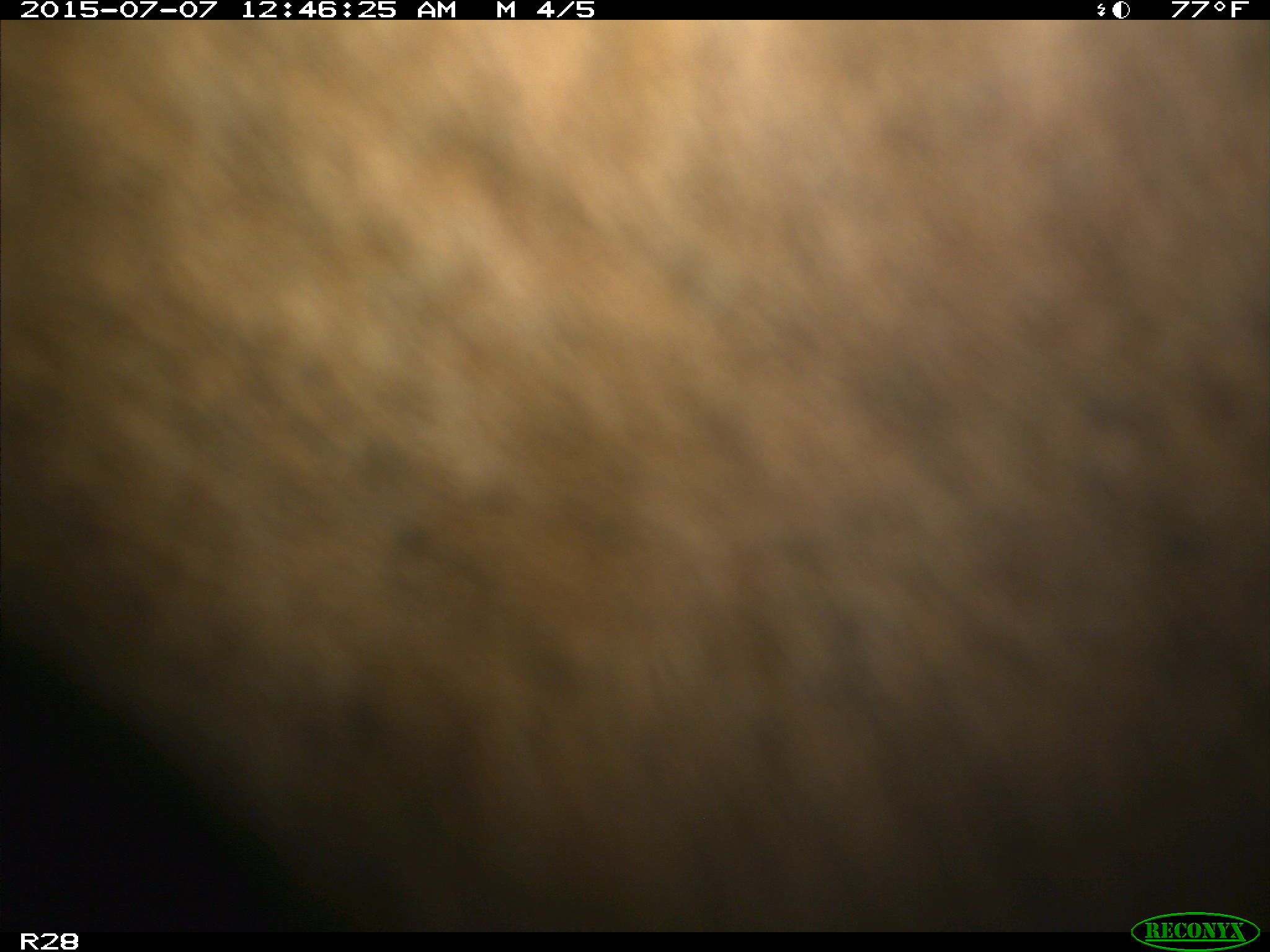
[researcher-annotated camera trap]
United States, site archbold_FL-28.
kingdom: Animalia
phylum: Chordata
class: Mammalia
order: Artiodactyla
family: Bovidae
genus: Bos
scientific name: Bos taurus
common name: domestic cow